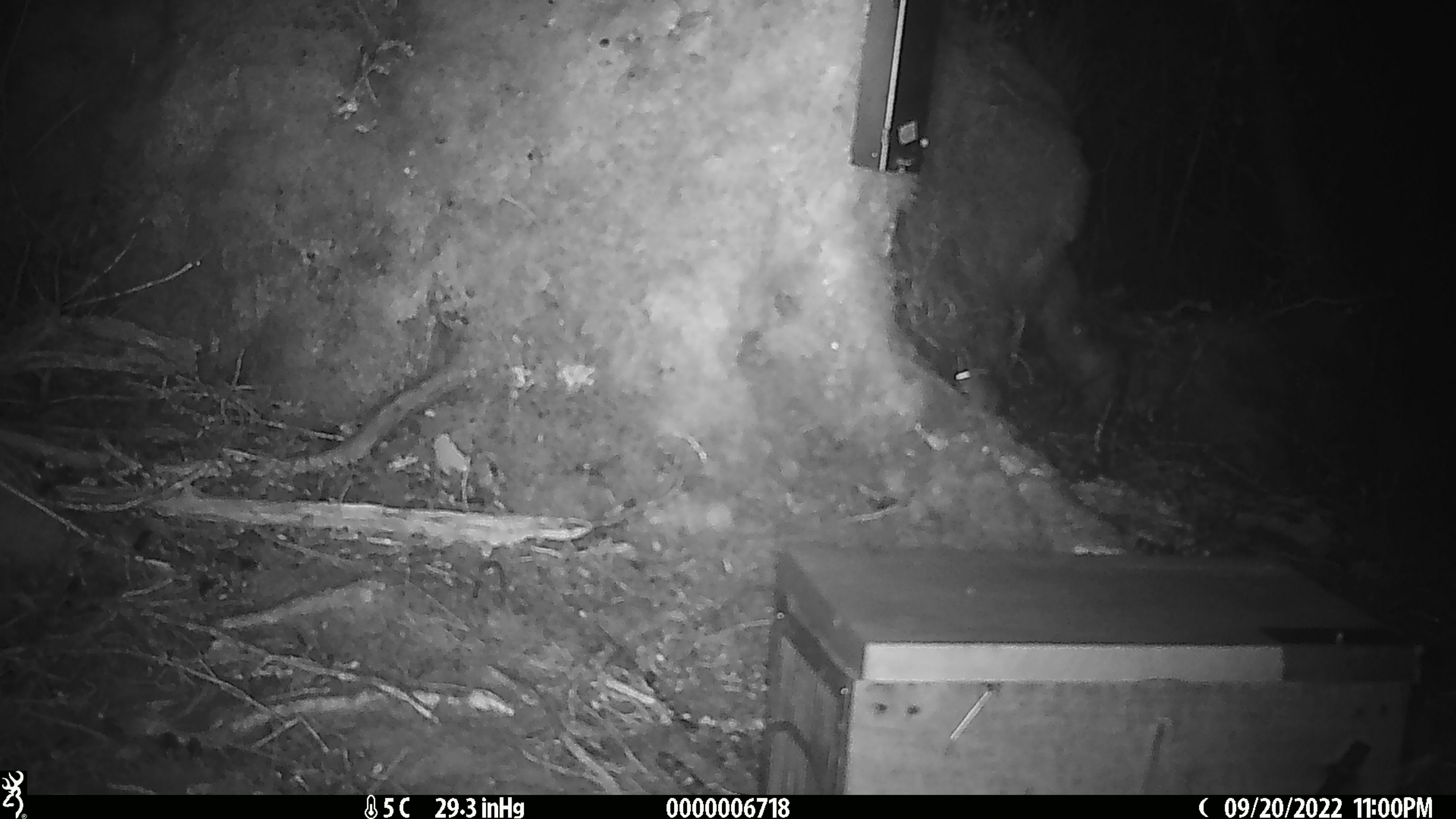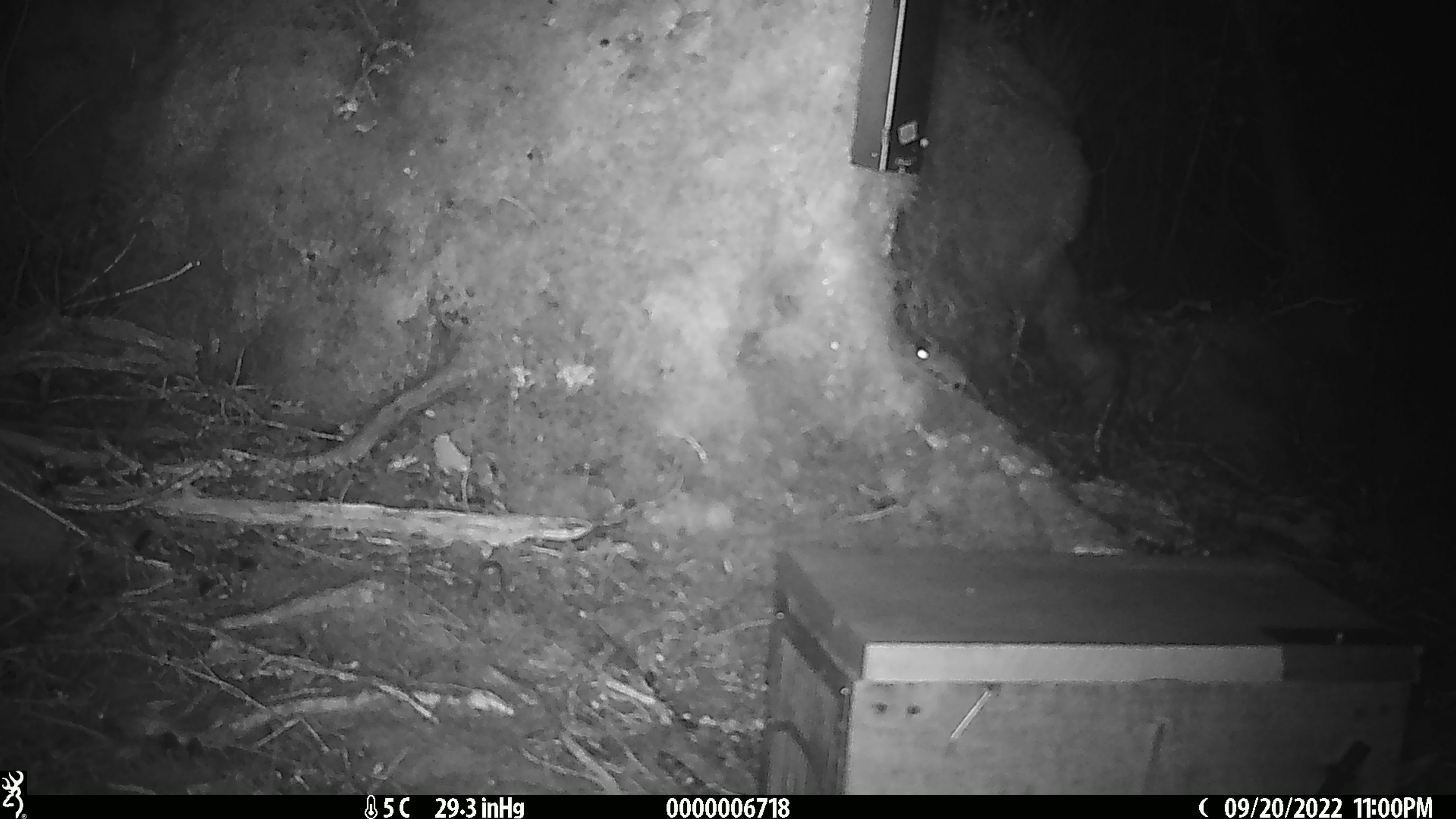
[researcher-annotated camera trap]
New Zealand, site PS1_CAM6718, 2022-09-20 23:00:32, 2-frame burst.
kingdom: Animalia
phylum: Chordata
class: Mammalia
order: Rodentia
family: Muridae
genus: Mus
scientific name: Mus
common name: mouse